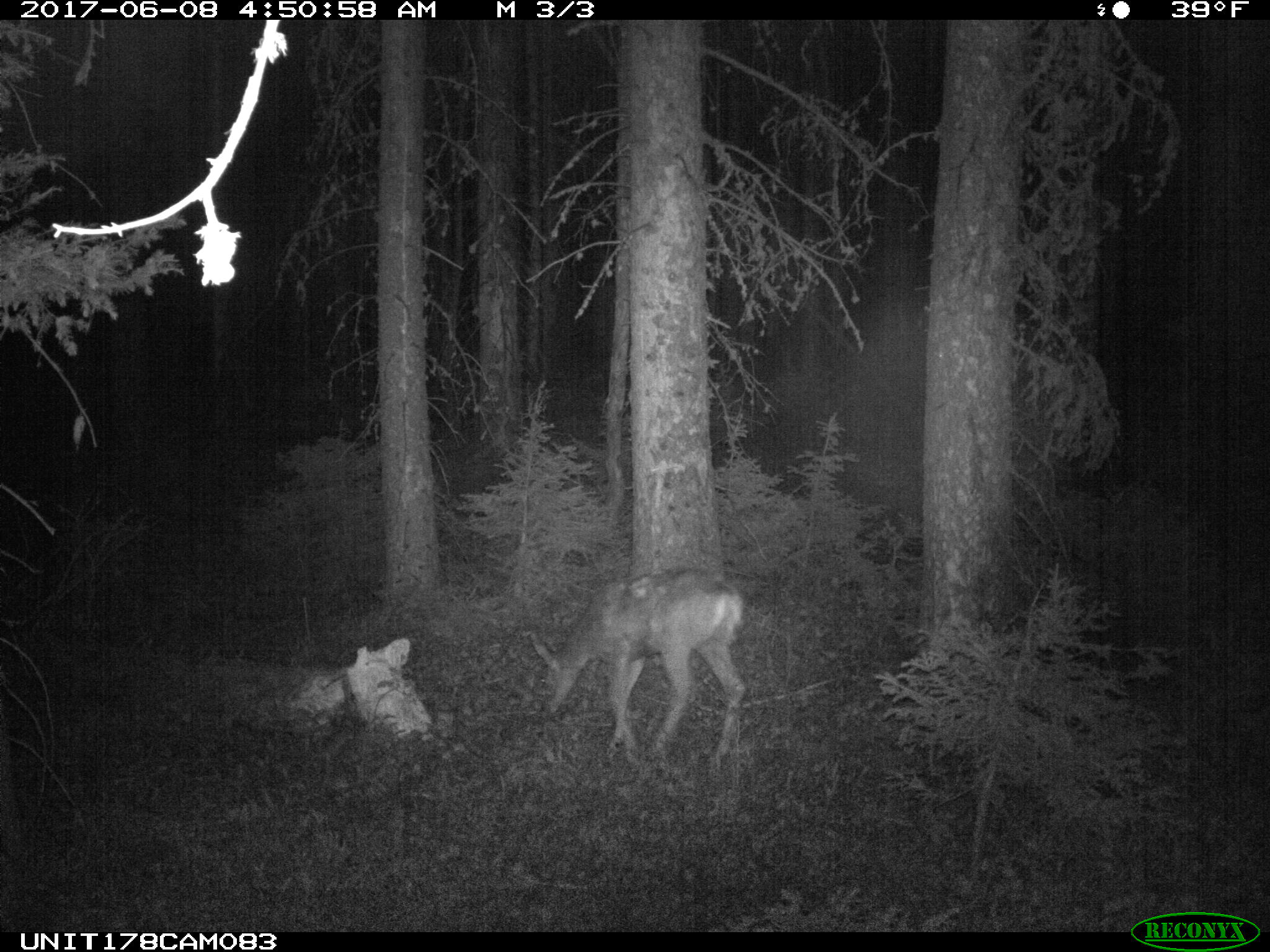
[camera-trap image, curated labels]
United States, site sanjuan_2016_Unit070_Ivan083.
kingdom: Animalia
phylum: Chordata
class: Mammalia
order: Artiodactyla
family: Cervidae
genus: Odocoileus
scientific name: Odocoileus hemionus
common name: mule deer